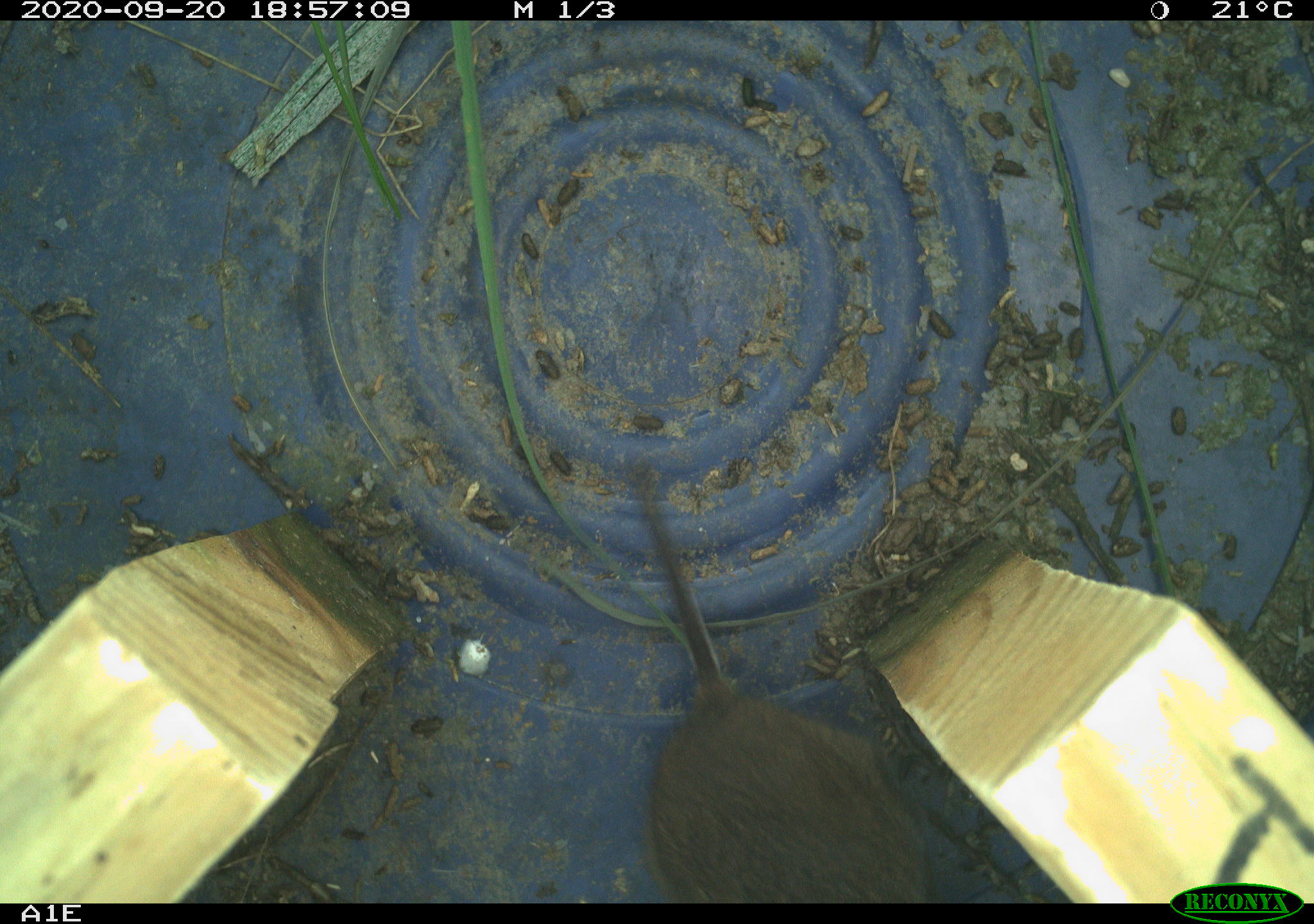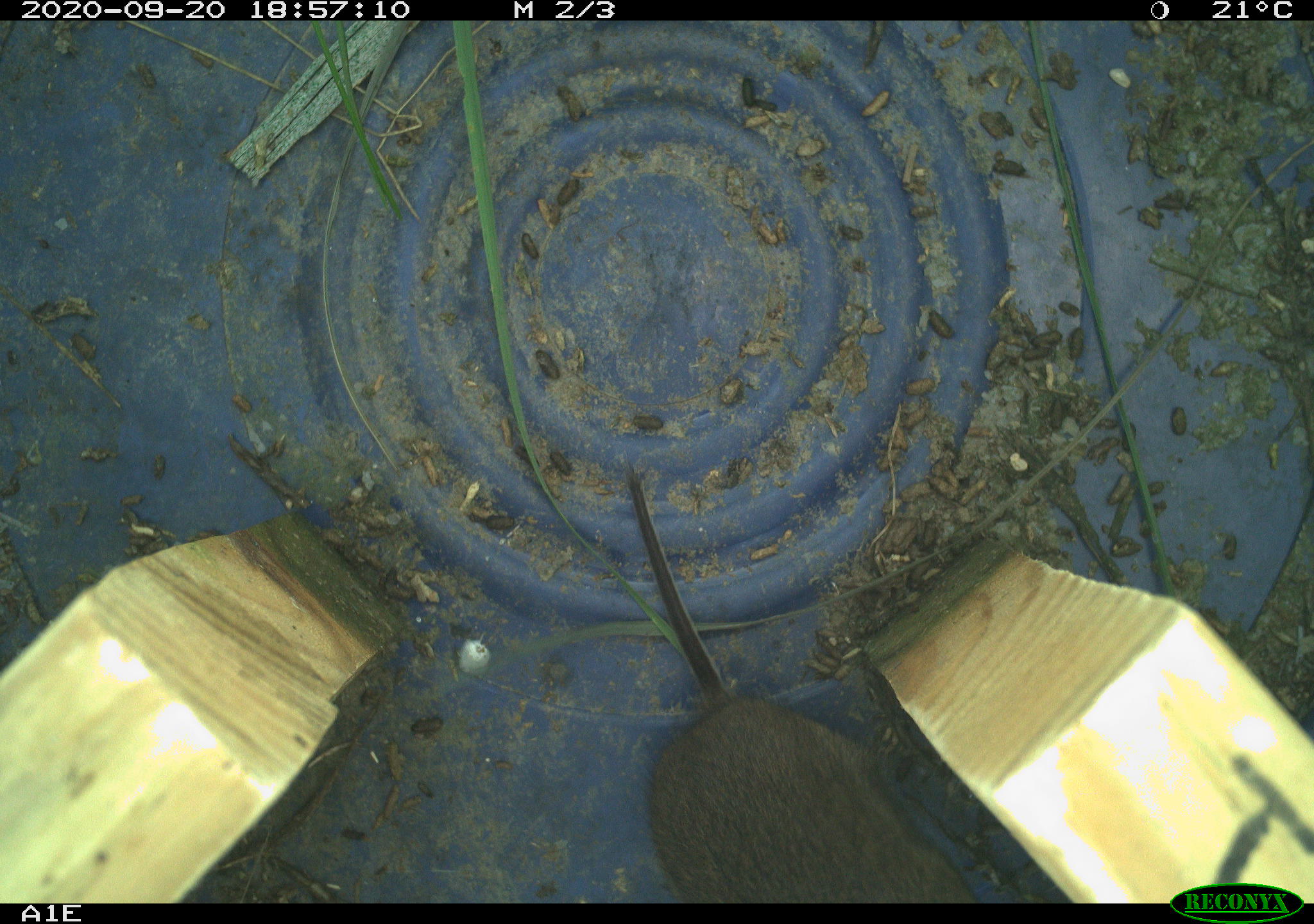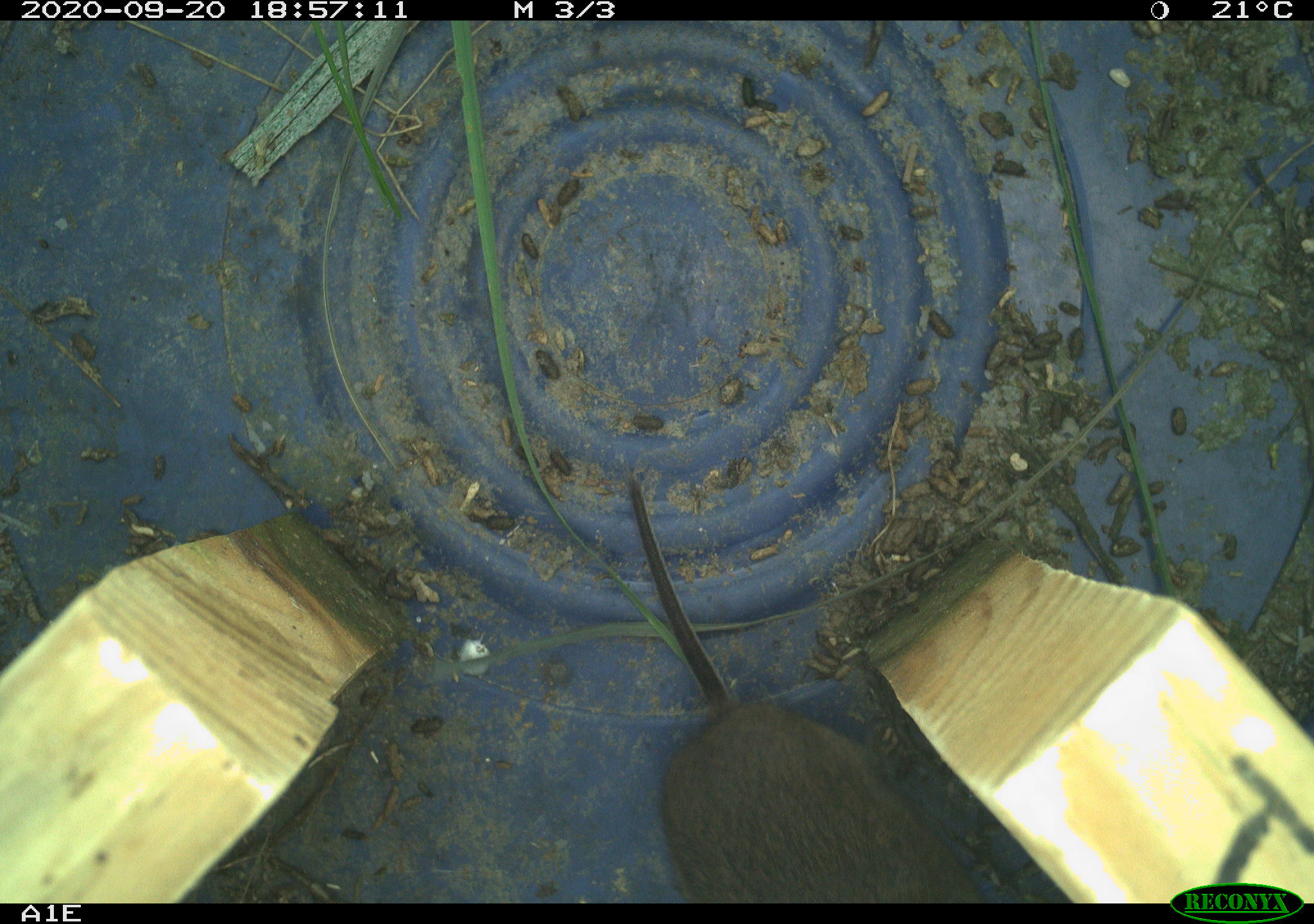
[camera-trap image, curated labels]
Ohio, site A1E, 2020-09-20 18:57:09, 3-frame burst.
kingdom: Animalia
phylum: Chordata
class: Mammalia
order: Rodentia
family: Cricetidae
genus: Microtus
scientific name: Microtus pennsylvanicus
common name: meadow vole